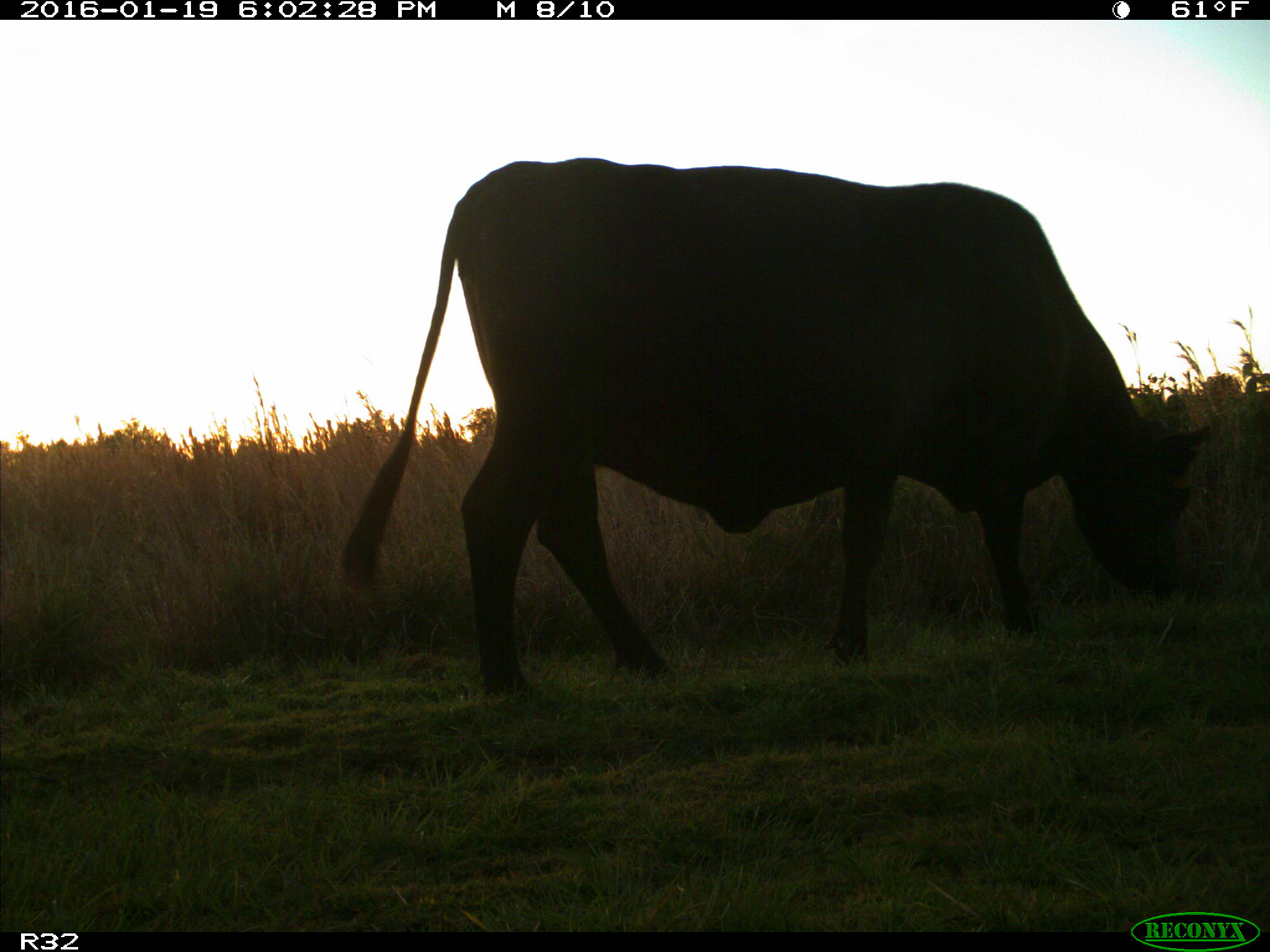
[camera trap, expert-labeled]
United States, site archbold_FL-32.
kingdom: Animalia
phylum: Chordata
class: Mammalia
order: Artiodactyla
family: Bovidae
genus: Bos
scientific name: Bos taurus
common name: domestic cow